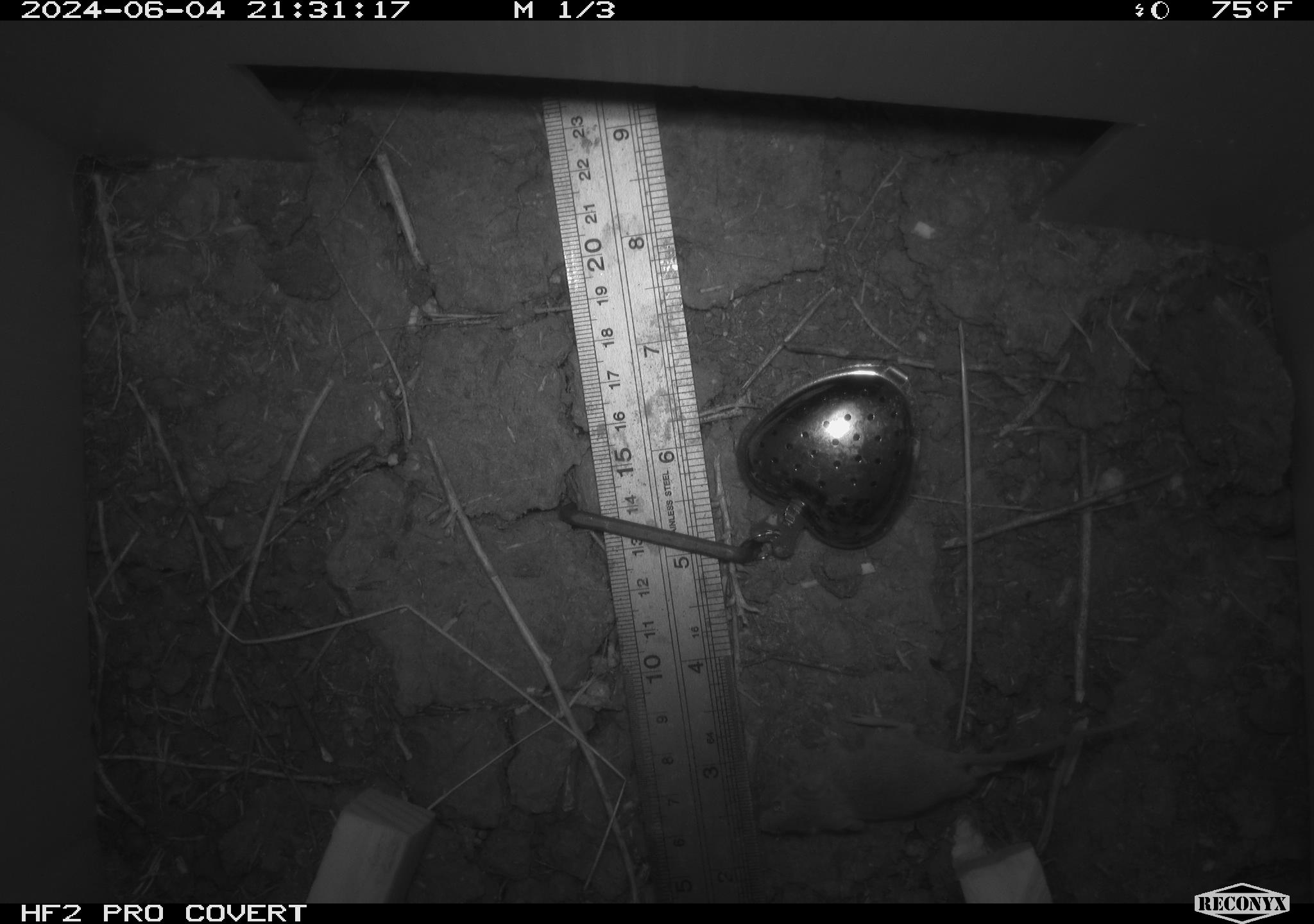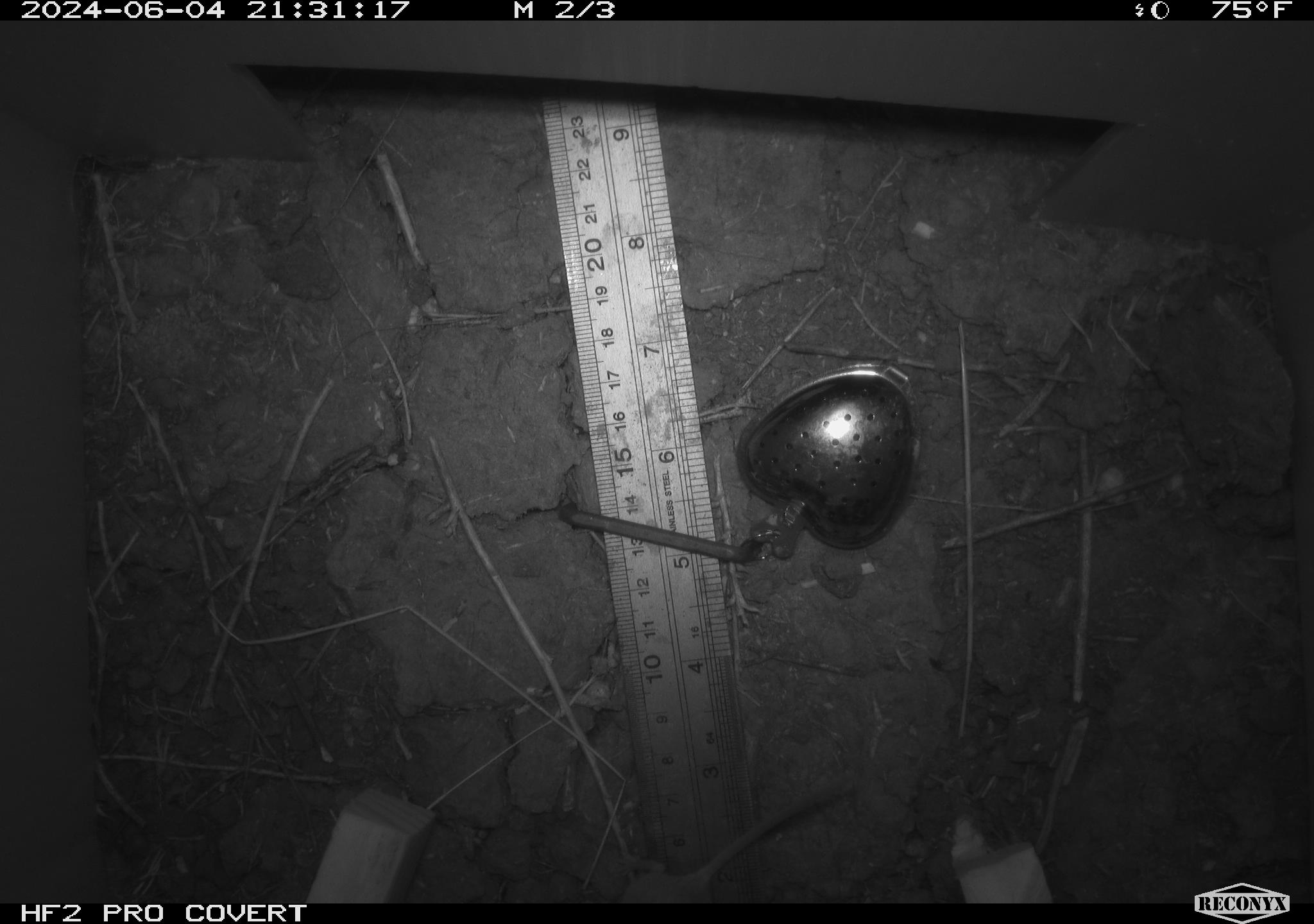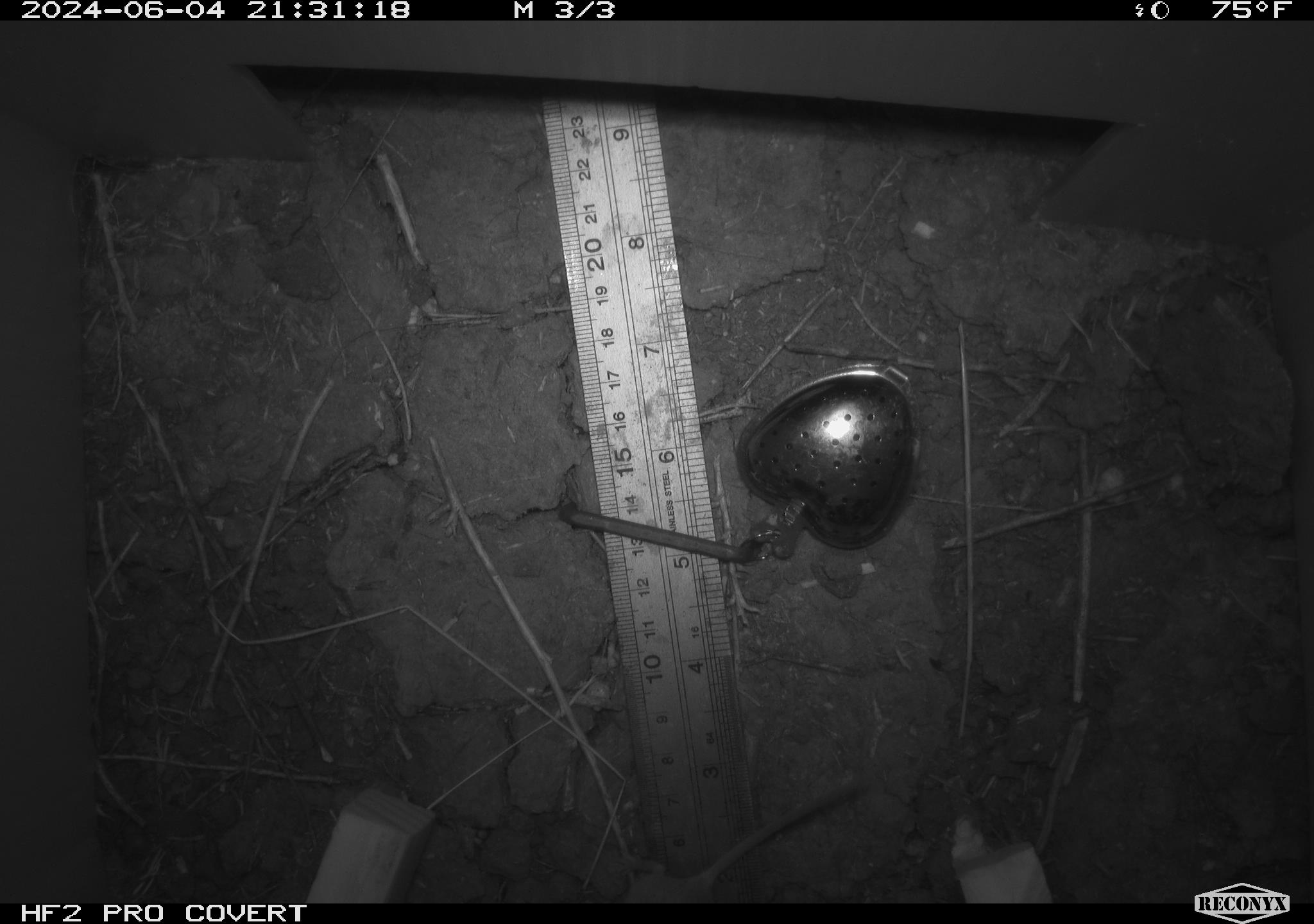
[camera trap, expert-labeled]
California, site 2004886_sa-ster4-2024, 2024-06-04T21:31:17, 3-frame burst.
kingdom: Animalia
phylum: Chordata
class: Mammalia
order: Rodentia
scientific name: Rodentia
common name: mouse species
Mouse species (Rodentia).